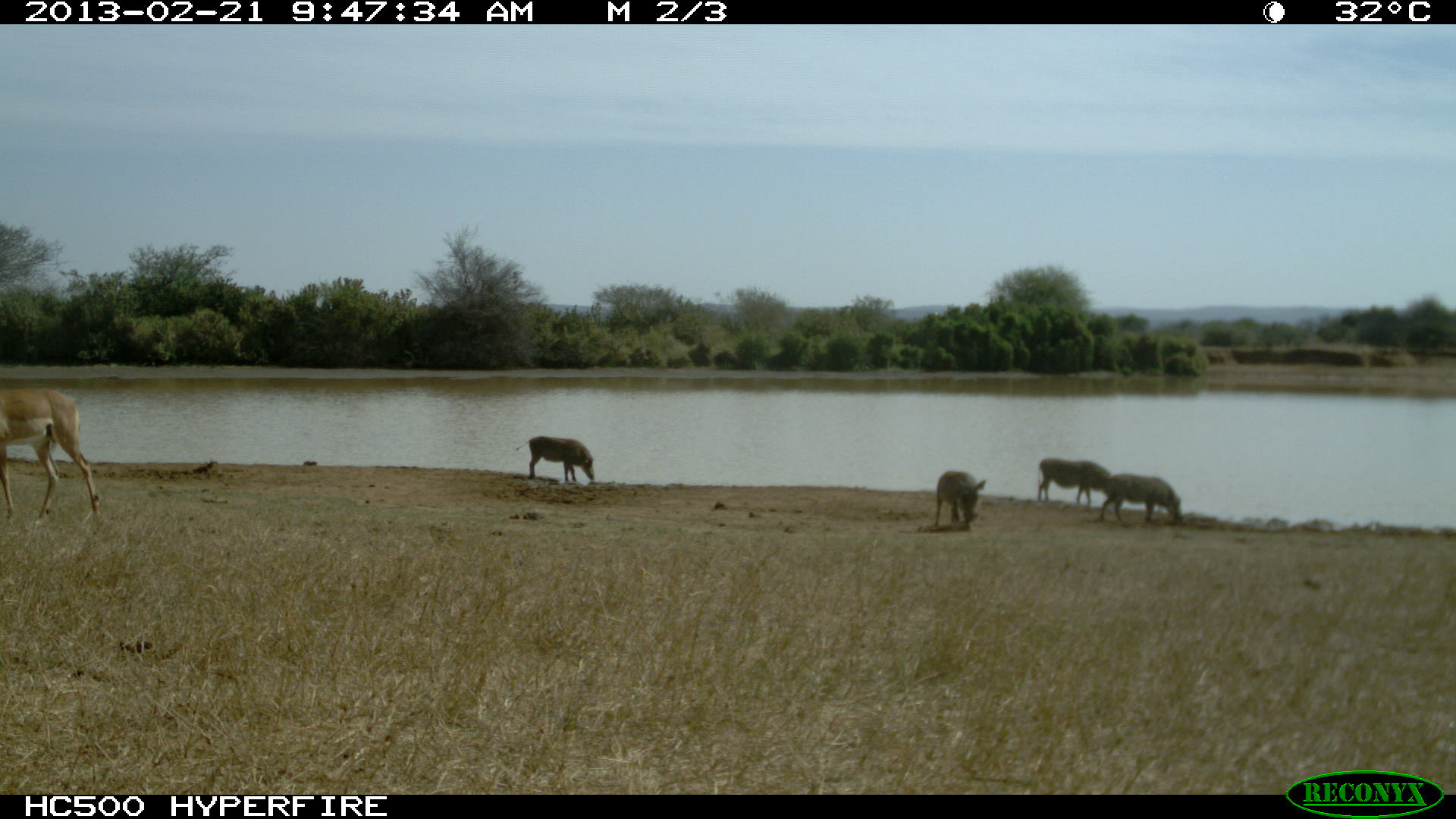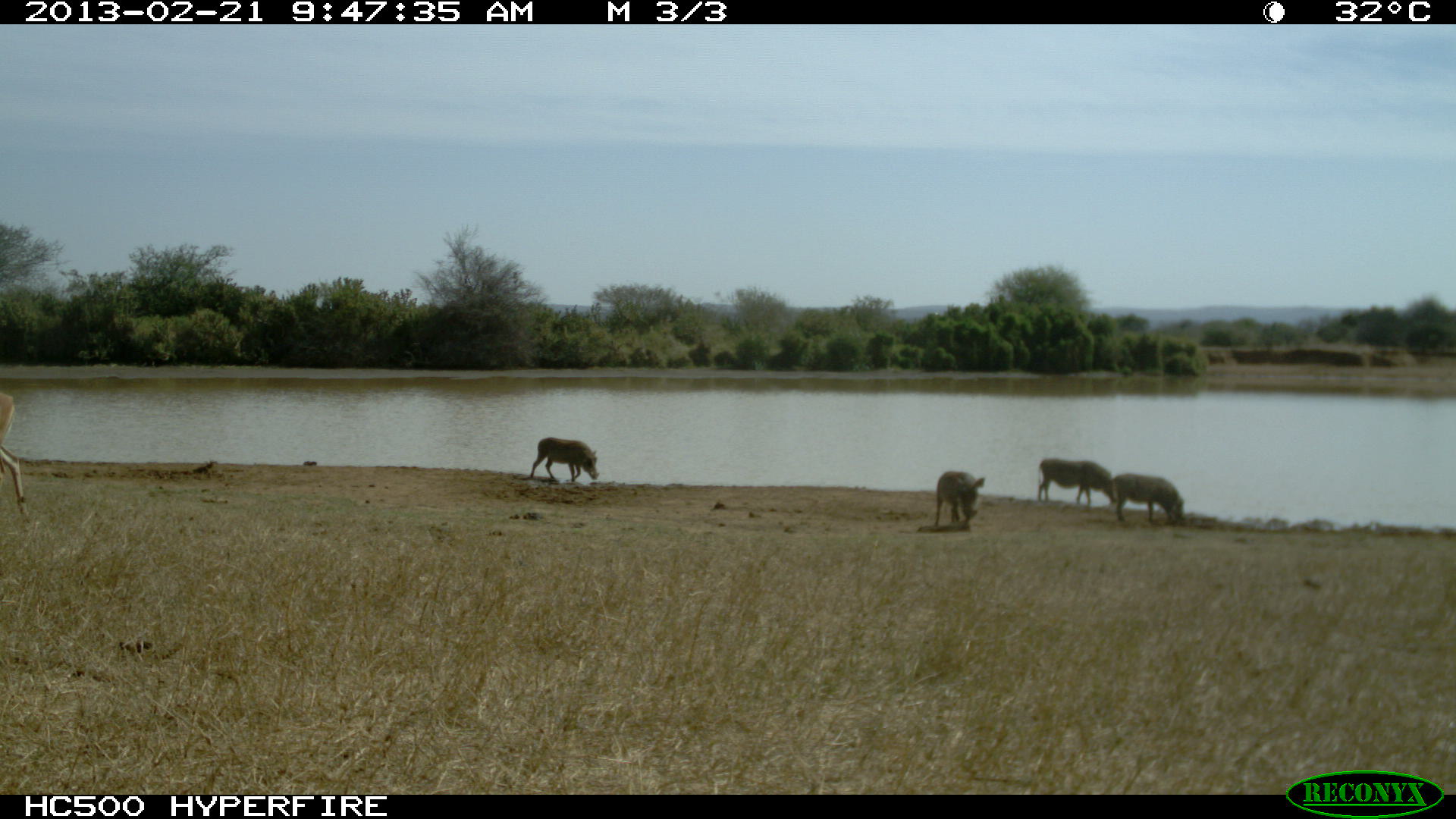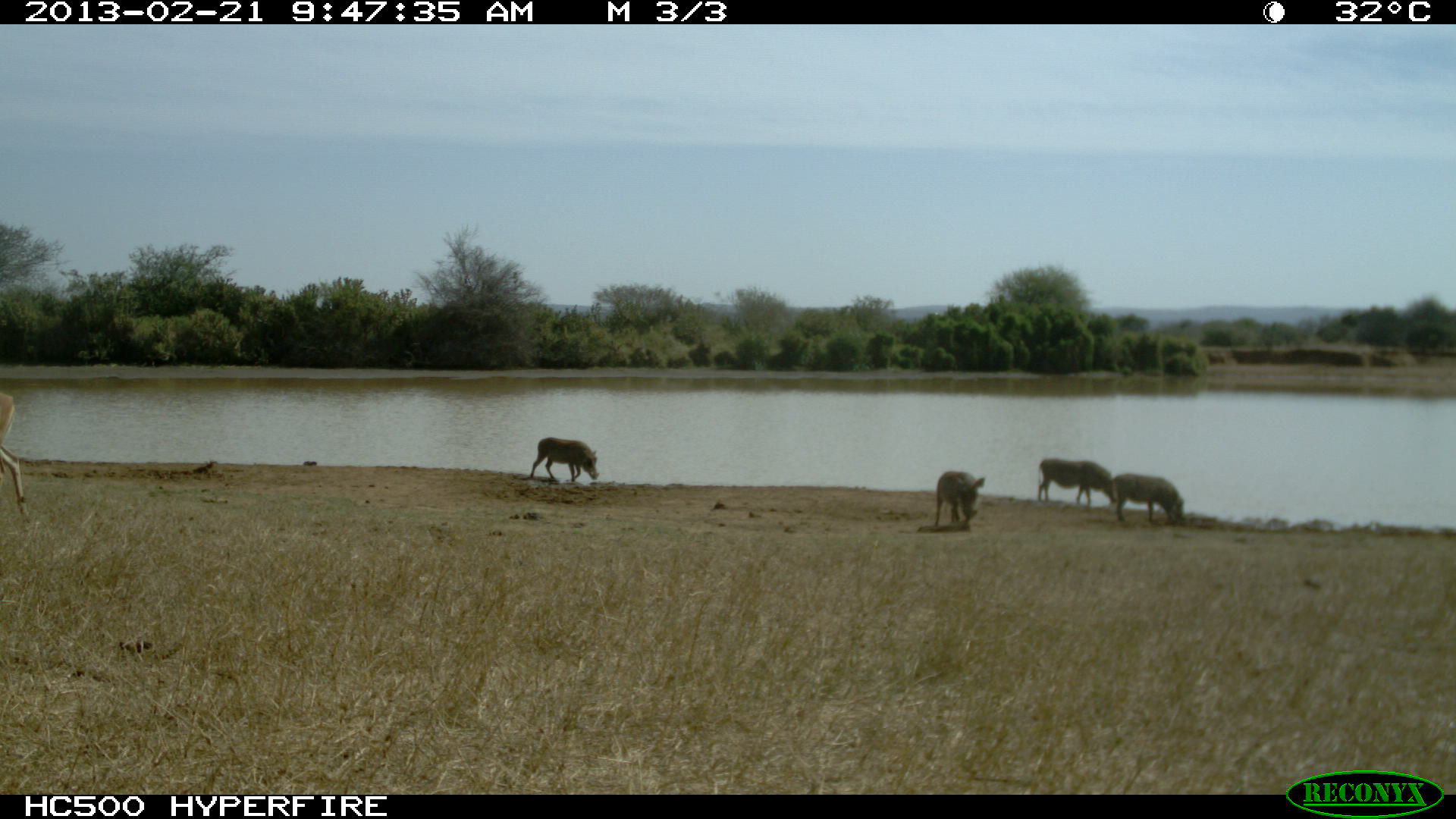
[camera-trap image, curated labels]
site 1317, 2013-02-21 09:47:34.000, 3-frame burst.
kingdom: Animalia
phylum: Chordata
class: Mammalia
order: Artiodactyla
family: Bovidae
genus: Aepyceros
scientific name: Aepyceros melampus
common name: impala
Aepyceros melampus (impala), count 1.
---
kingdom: Animalia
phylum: Chordata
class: Mammalia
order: Artiodactyla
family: Suidae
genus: Phacochoerus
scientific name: Phacochoerus africanus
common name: common warthog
Phacochoerus africanus (common warthog), count 4.